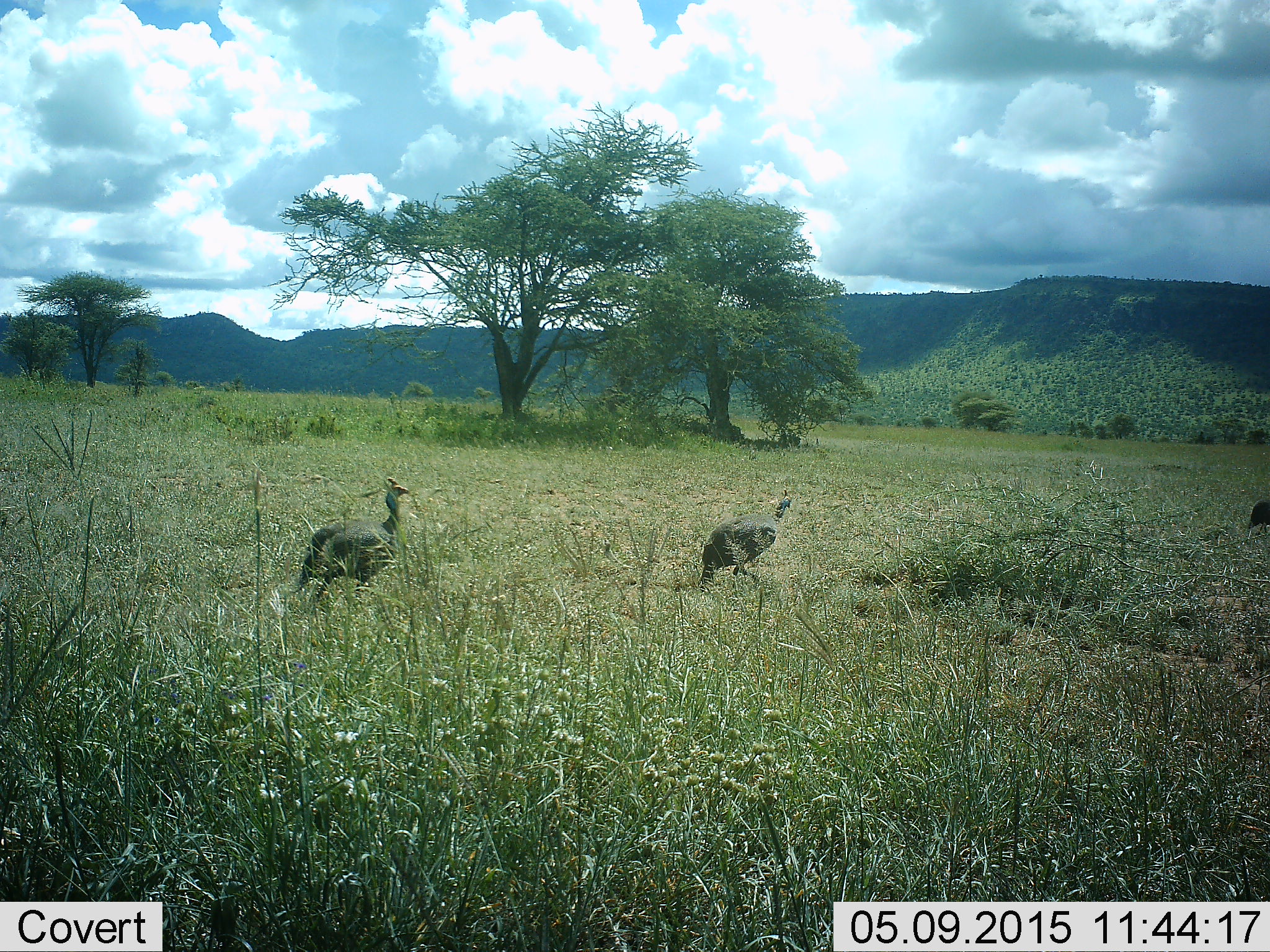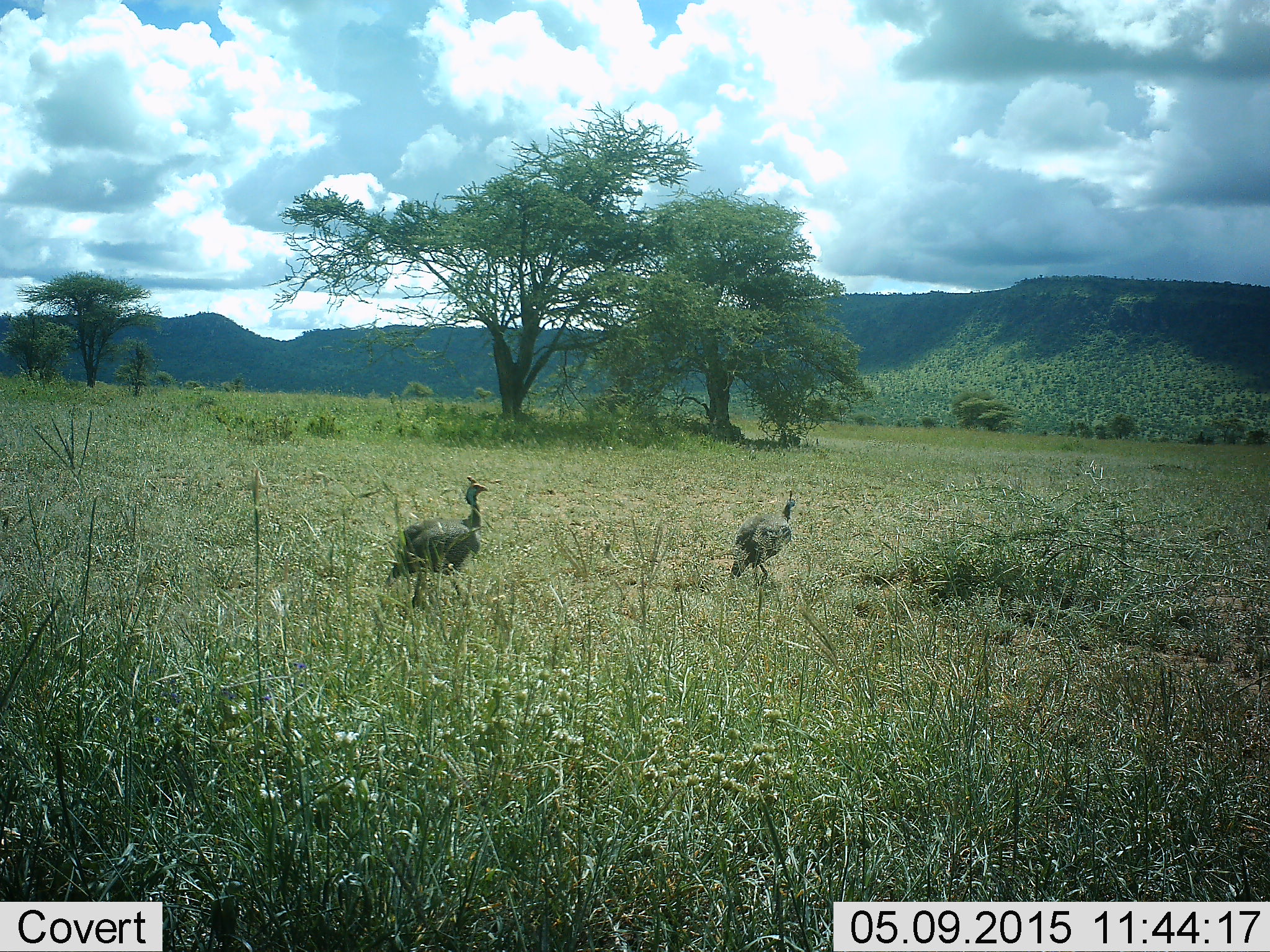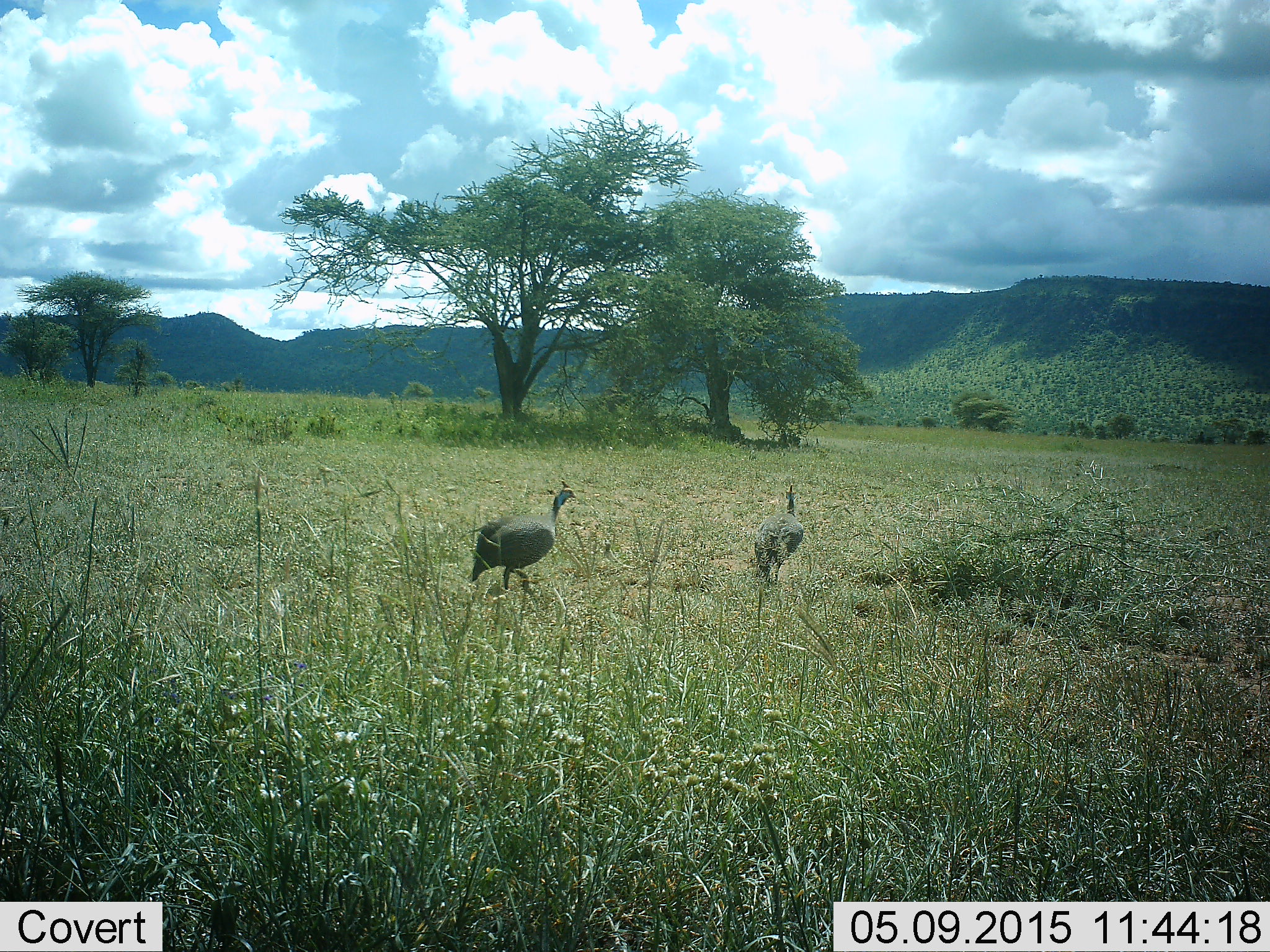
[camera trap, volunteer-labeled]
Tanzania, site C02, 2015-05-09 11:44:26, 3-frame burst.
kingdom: Animalia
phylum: Chordata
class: Aves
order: Galliformes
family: Numididae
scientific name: Numididae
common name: guinea fowl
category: guineafowl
Guineafowl (guinea fowl) (Numididae), count 3. Behavior (volunteer vote fractions): standing 20%, resting 0%, moving 90%, interacting 0%. Young present (vote fraction): 0%. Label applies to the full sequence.